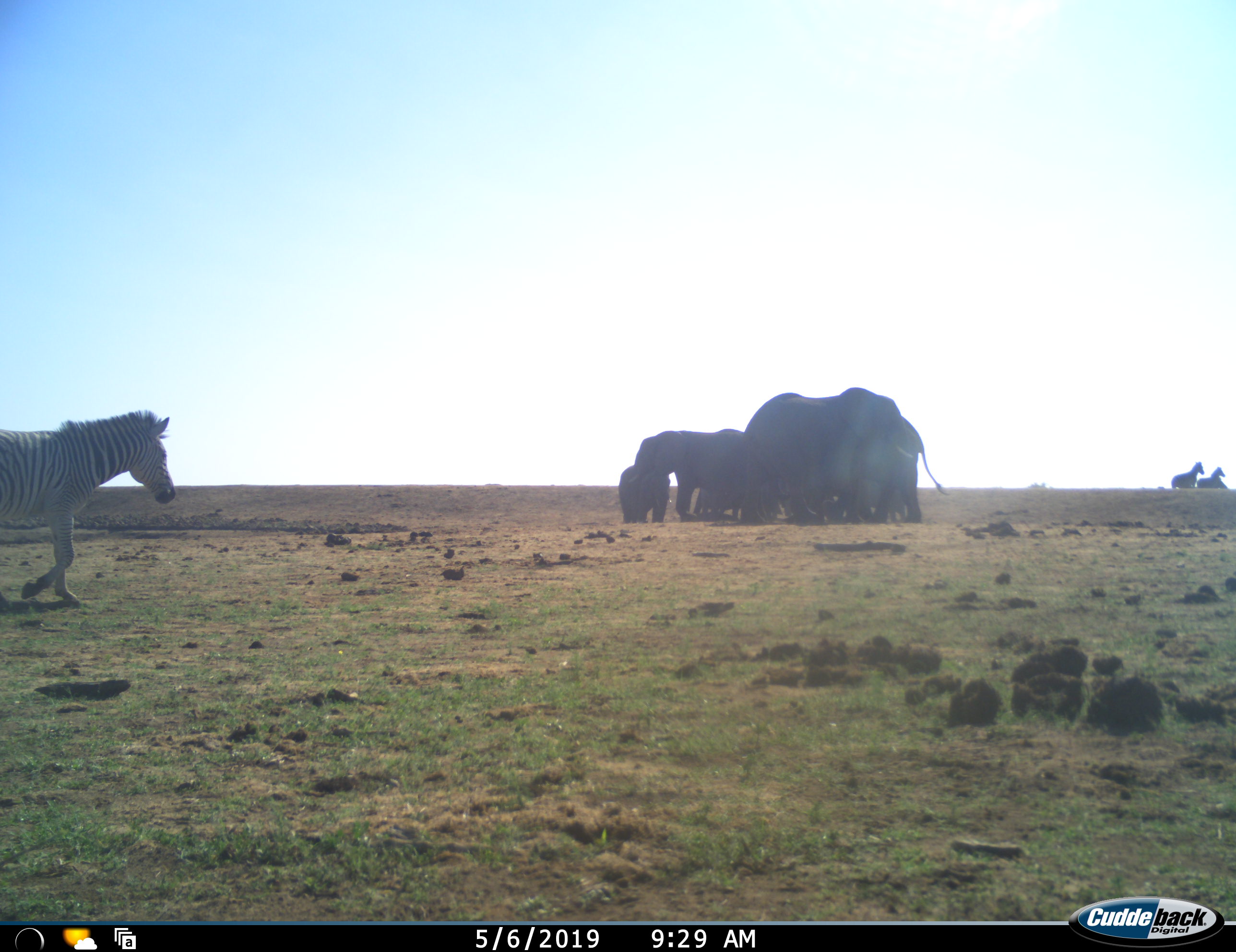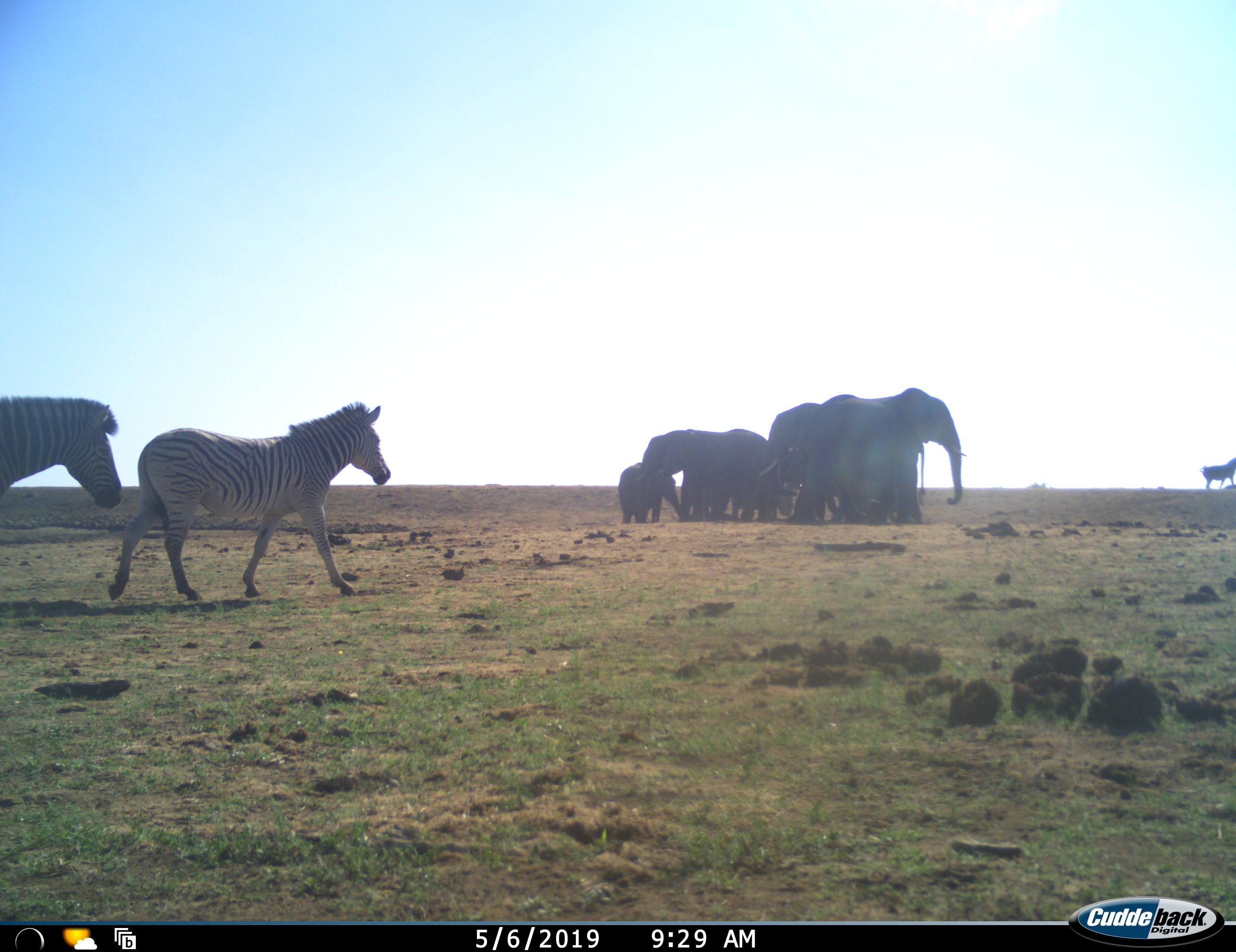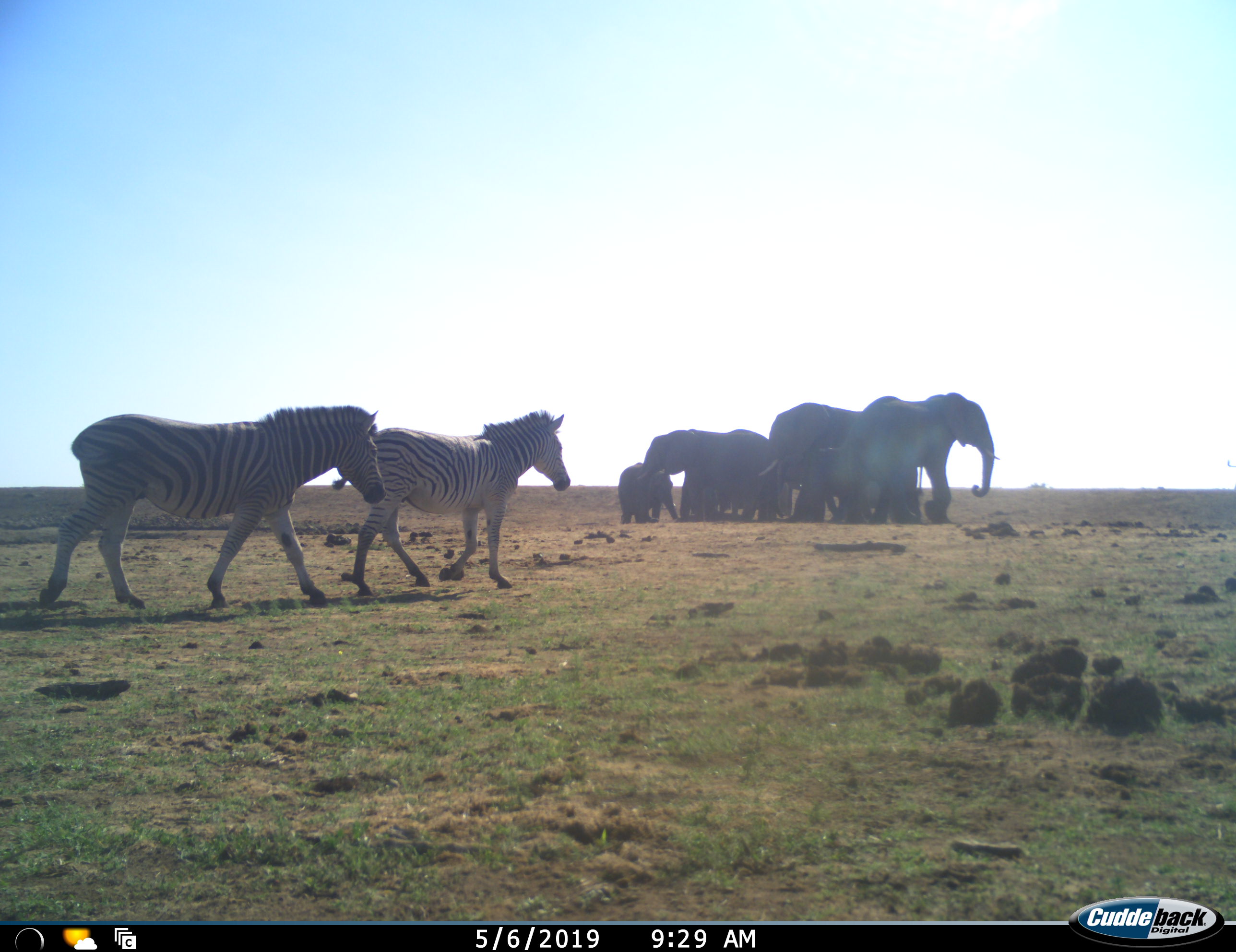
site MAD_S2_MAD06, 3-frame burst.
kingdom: Animalia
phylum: Chordata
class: Mammalia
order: Proboscidea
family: Elephantidae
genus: Loxodonta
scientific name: Loxodonta africana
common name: african bush elephant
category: elephant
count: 6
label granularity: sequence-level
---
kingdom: Animalia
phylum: Chordata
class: Mammalia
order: Perissodactyla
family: Equidae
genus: Equus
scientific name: Equus quagga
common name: plains zebra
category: zebraplains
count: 4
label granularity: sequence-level